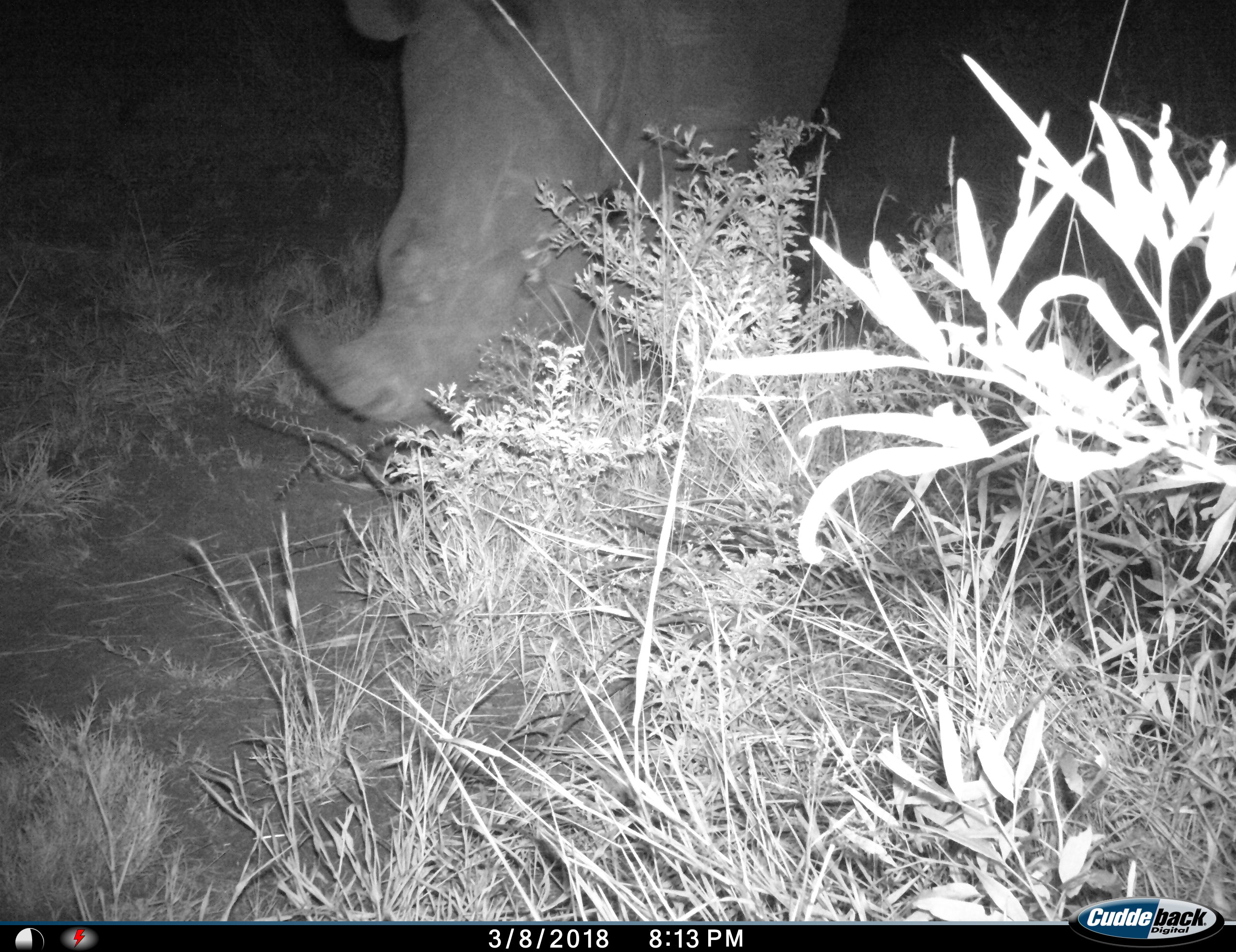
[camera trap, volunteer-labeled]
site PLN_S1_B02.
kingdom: Animalia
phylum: Chordata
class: Mammalia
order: Perissodactyla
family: Rhinocerotidae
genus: Ceratotherium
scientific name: Ceratotherium simum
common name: white rhinoceros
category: rhinoceroswhite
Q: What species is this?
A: Rhinoceroswhite (white rhinoceros) (Ceratotherium simum).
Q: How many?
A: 1.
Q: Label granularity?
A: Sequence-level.